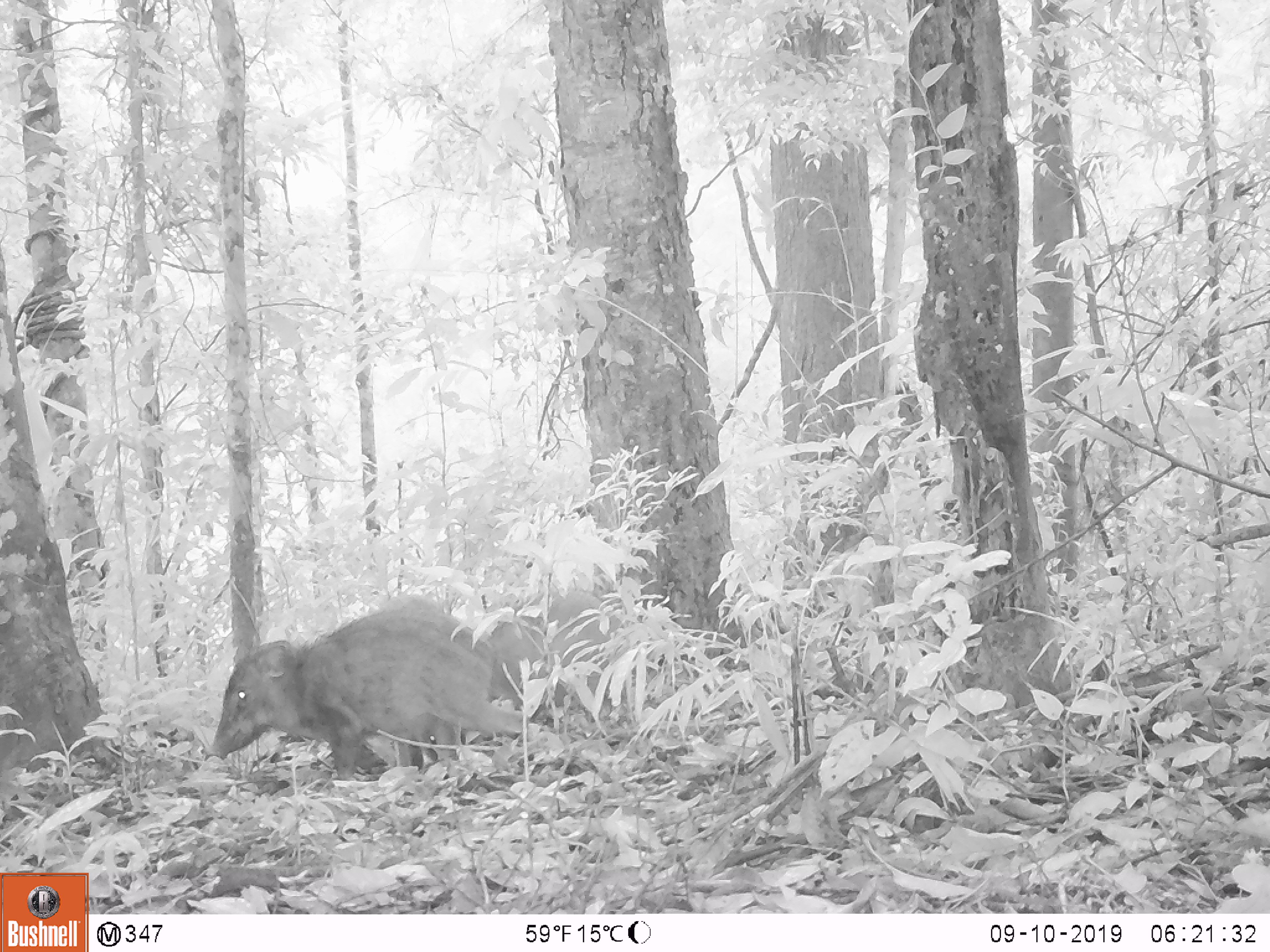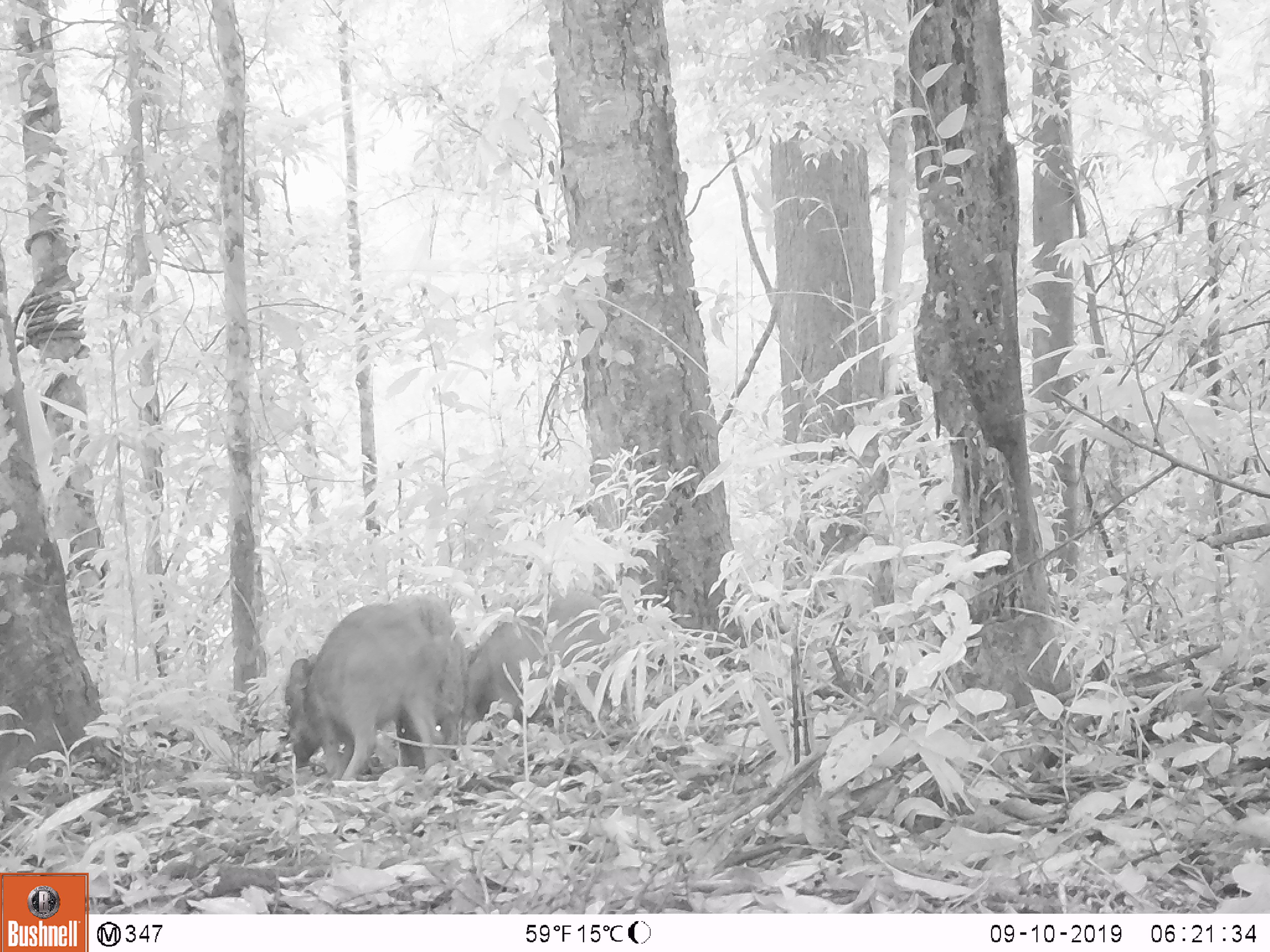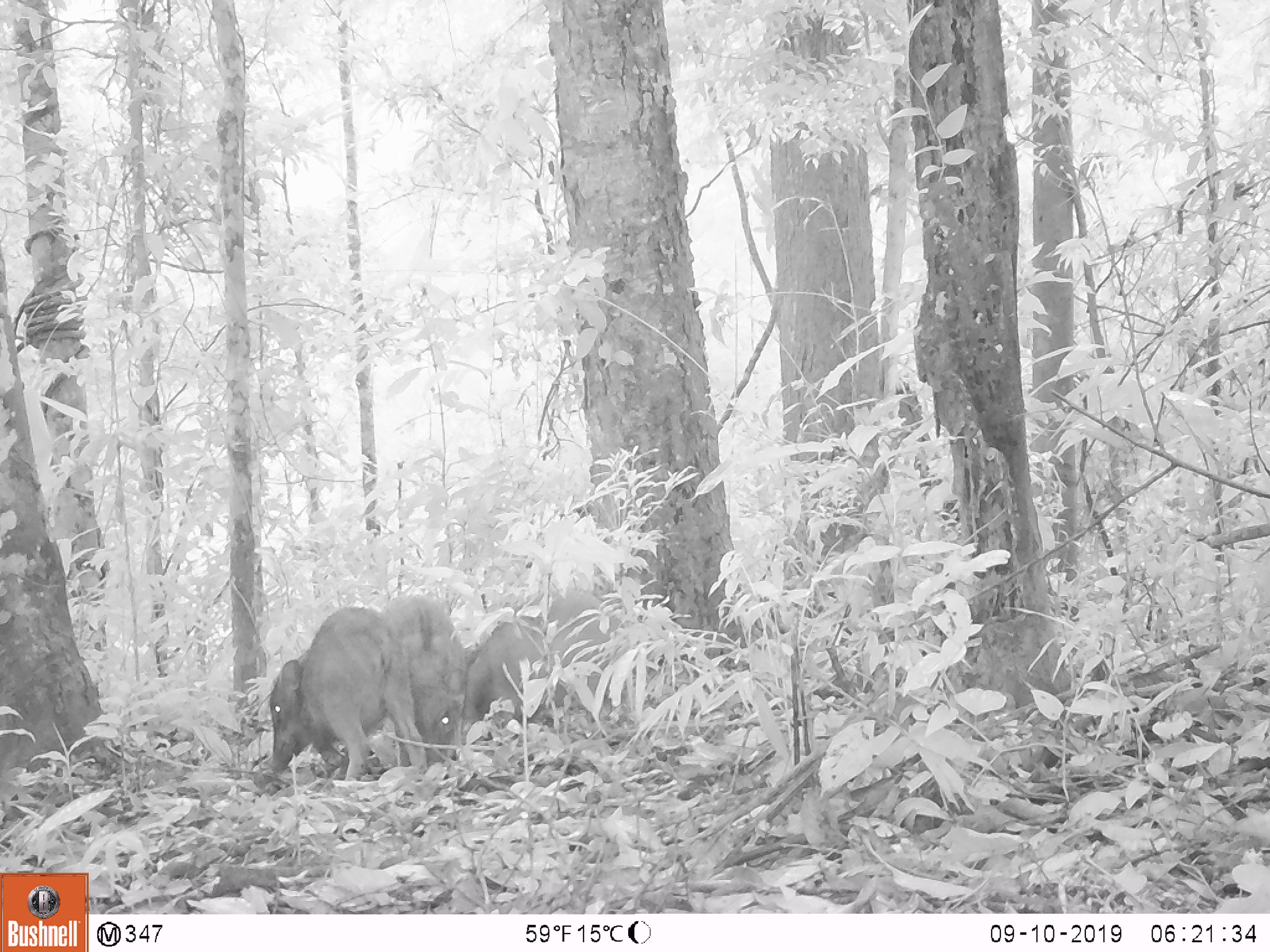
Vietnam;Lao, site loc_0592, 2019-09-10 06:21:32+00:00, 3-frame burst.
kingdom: Animalia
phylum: Chordata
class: Mammalia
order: Artiodactyla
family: Suidae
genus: Sus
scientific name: Sus scrofa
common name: eurasian wild pig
Eurasian wild pig (Sus scrofa). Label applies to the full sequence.